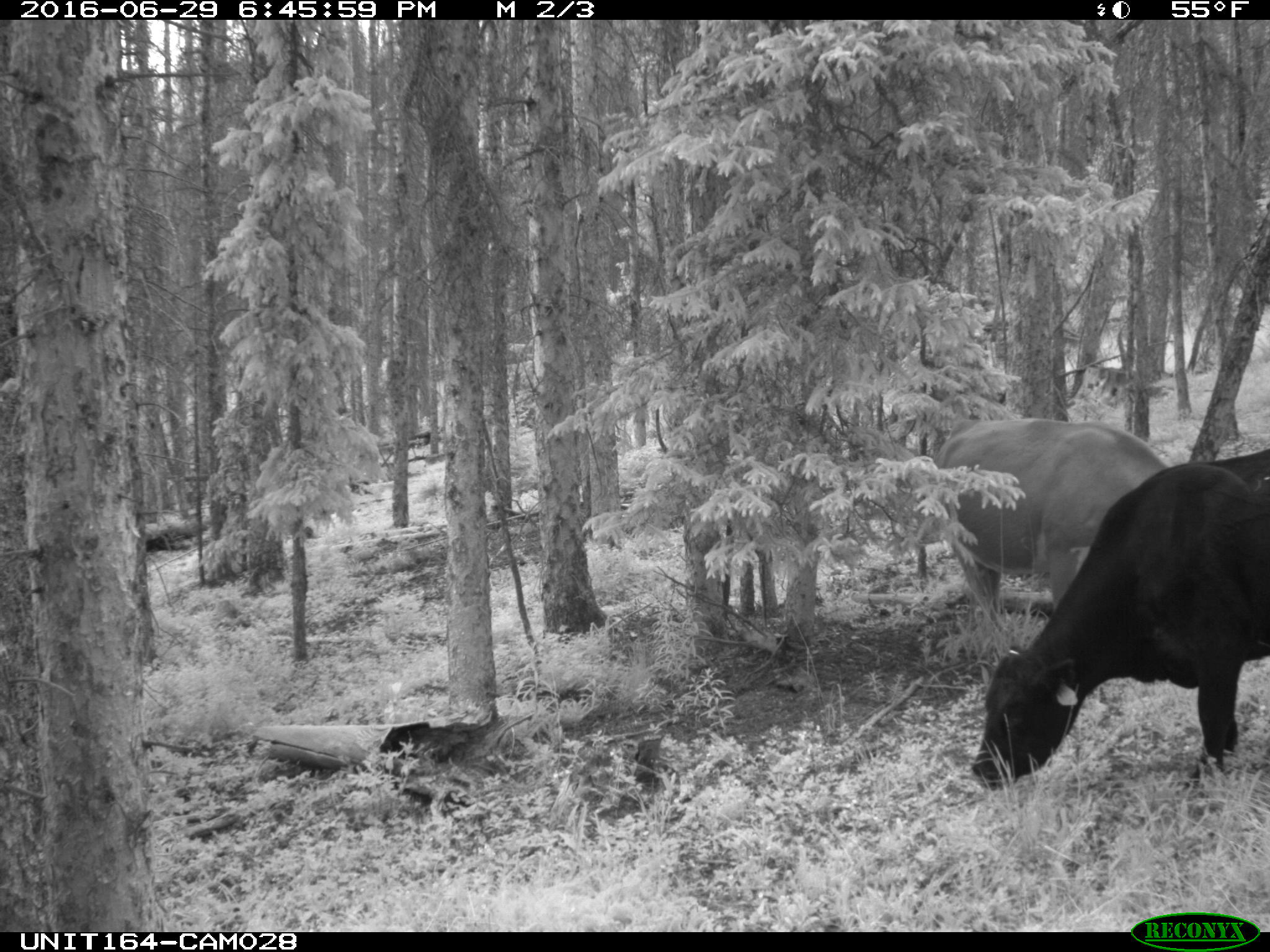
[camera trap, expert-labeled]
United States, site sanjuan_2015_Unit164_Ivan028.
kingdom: Animalia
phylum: Chordata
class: Mammalia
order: Artiodactyla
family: Bovidae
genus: Bos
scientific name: Bos taurus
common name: domestic cow